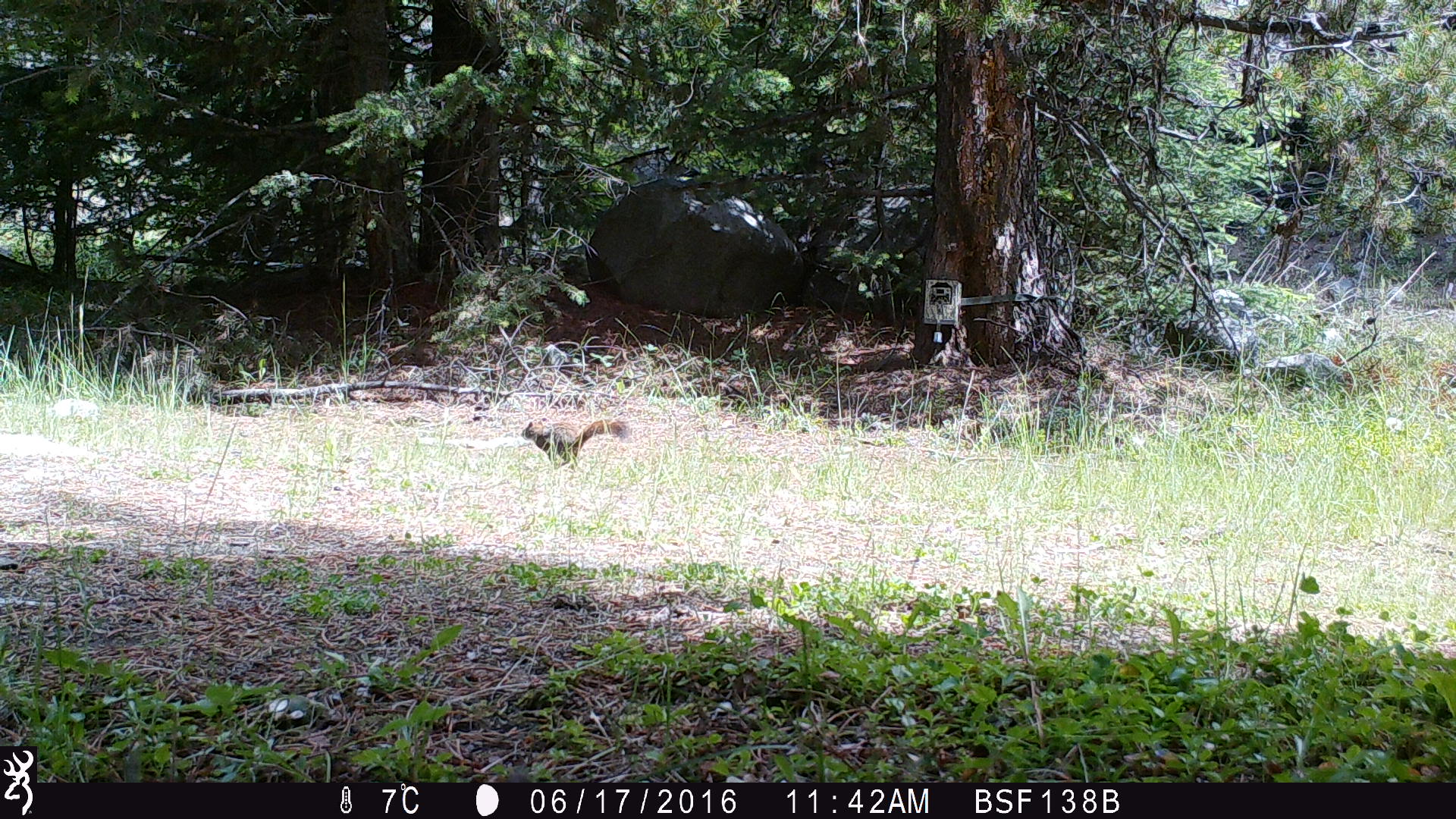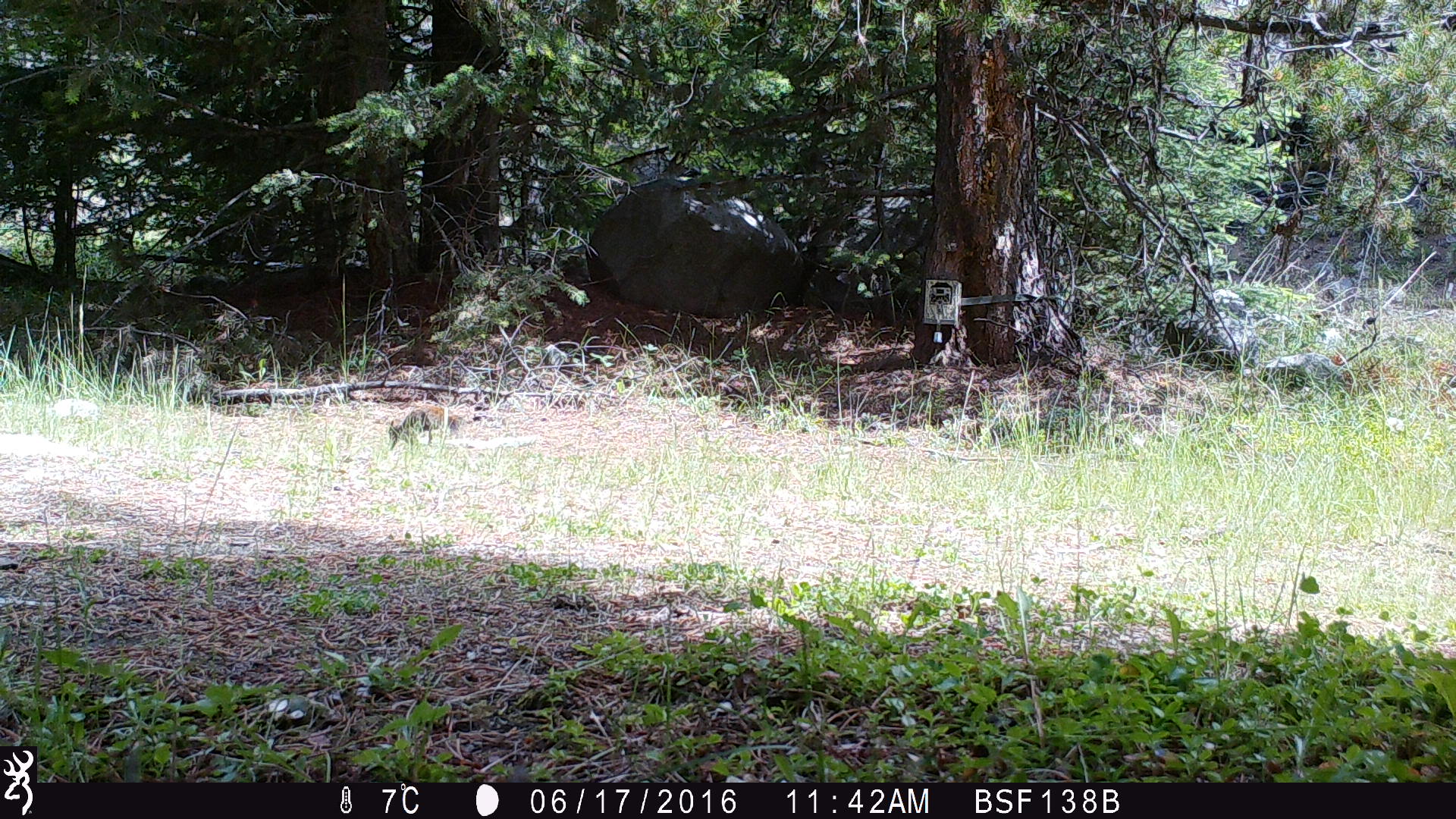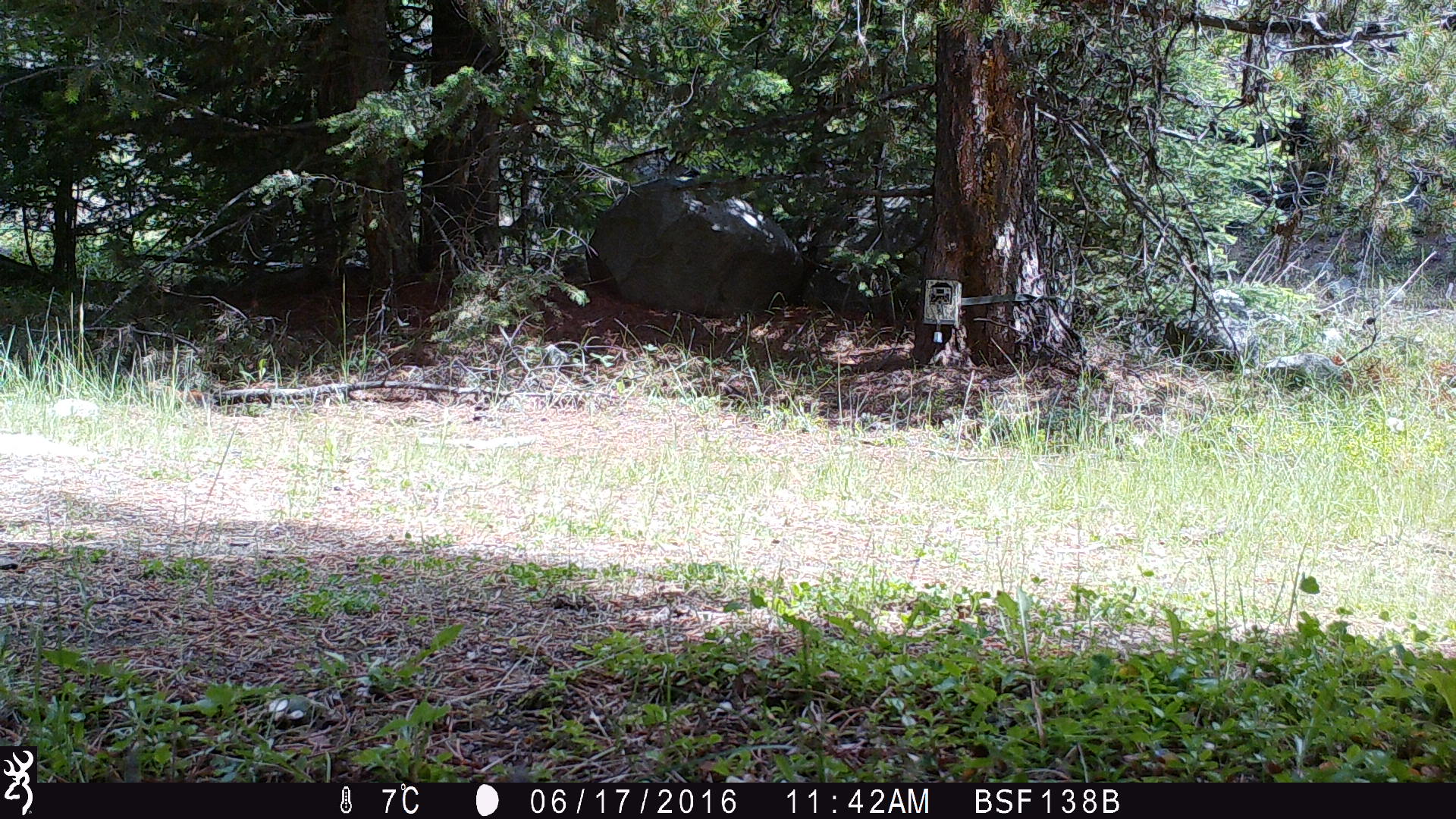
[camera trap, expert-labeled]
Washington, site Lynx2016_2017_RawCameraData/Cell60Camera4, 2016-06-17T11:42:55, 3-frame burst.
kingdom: Animalia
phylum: Chordata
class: Mammalia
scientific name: Mammalia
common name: small mammal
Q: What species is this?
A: Small mammal (Mammalia).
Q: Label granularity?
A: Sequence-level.